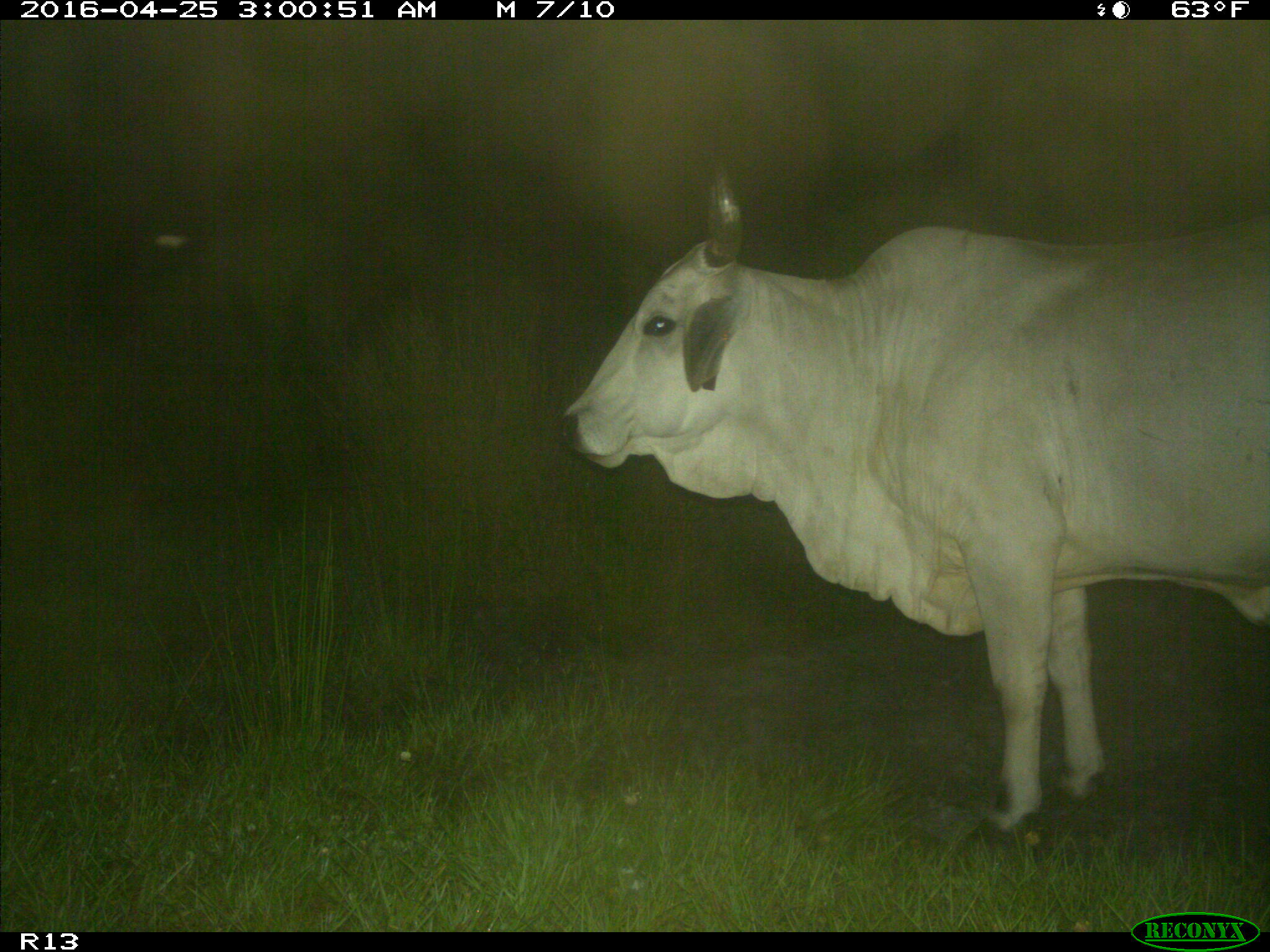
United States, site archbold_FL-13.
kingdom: Animalia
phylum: Chordata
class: Mammalia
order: Artiodactyla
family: Bovidae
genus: Bos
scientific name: Bos taurus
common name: domestic cow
Bos taurus (domestic cow).